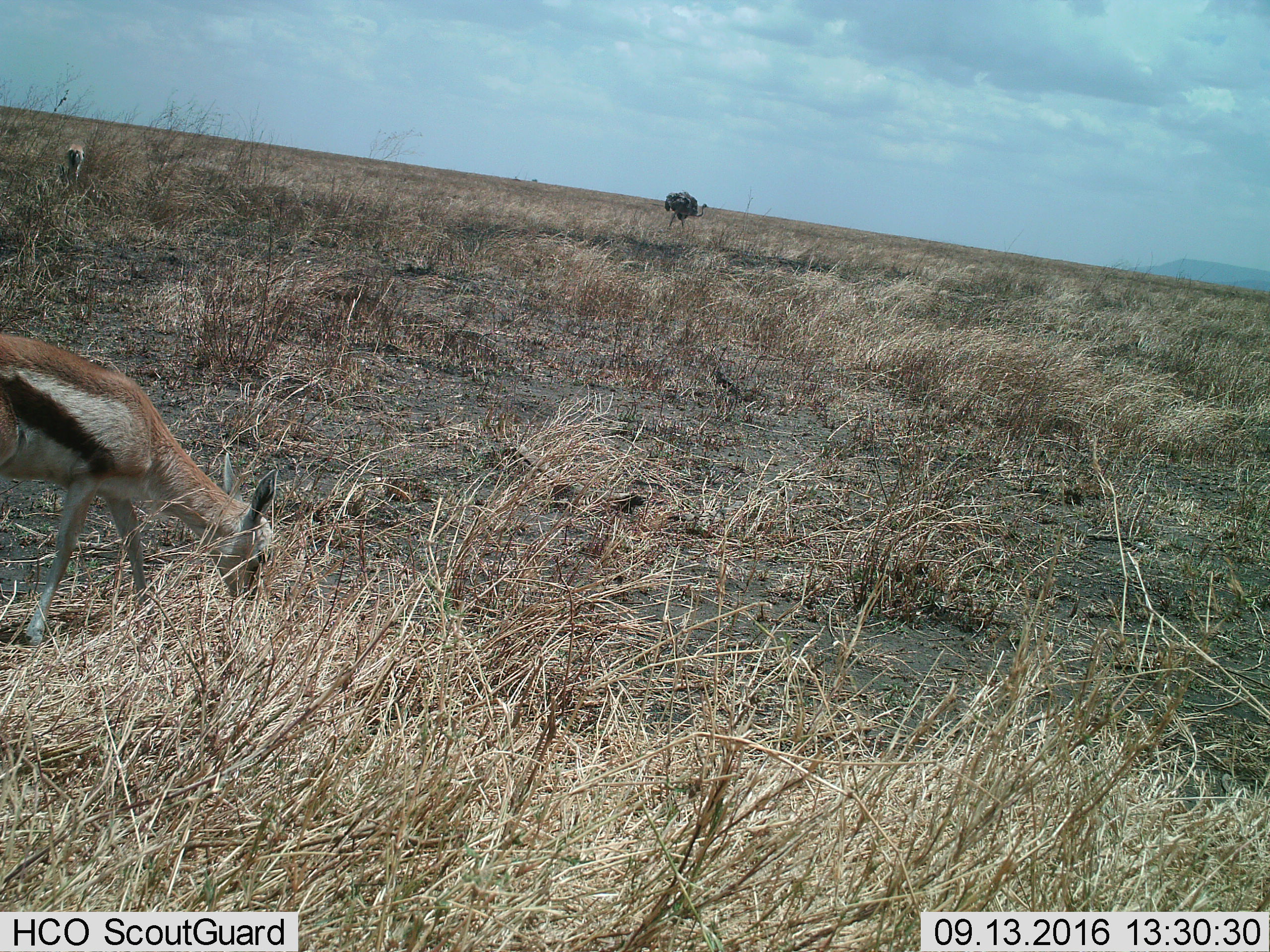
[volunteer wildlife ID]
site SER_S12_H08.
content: unidentified animal